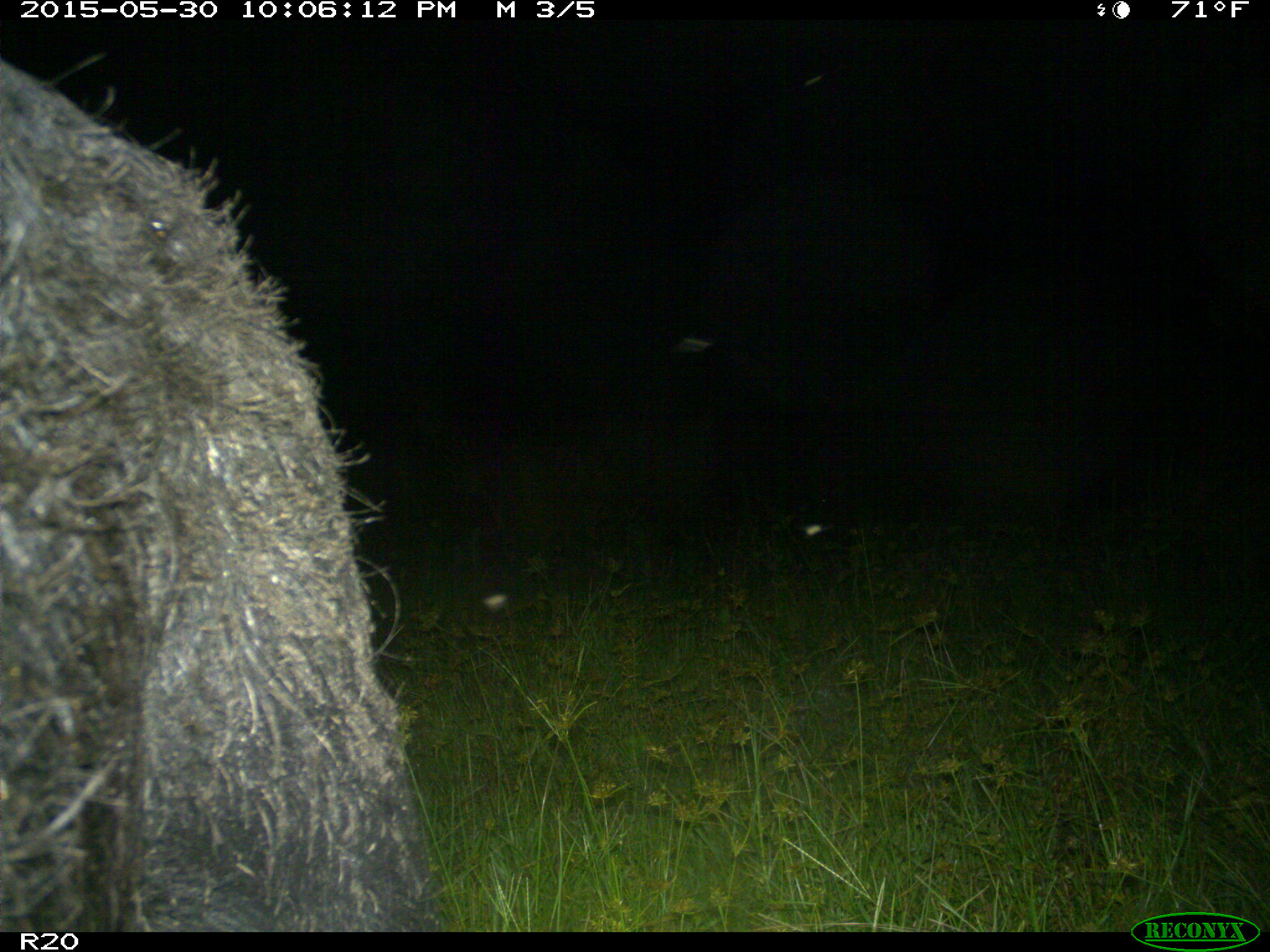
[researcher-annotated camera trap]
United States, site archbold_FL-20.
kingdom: Animalia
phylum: Chordata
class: Mammalia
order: Artiodactyla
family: Suidae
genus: Sus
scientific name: Sus scrofa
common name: wild boar